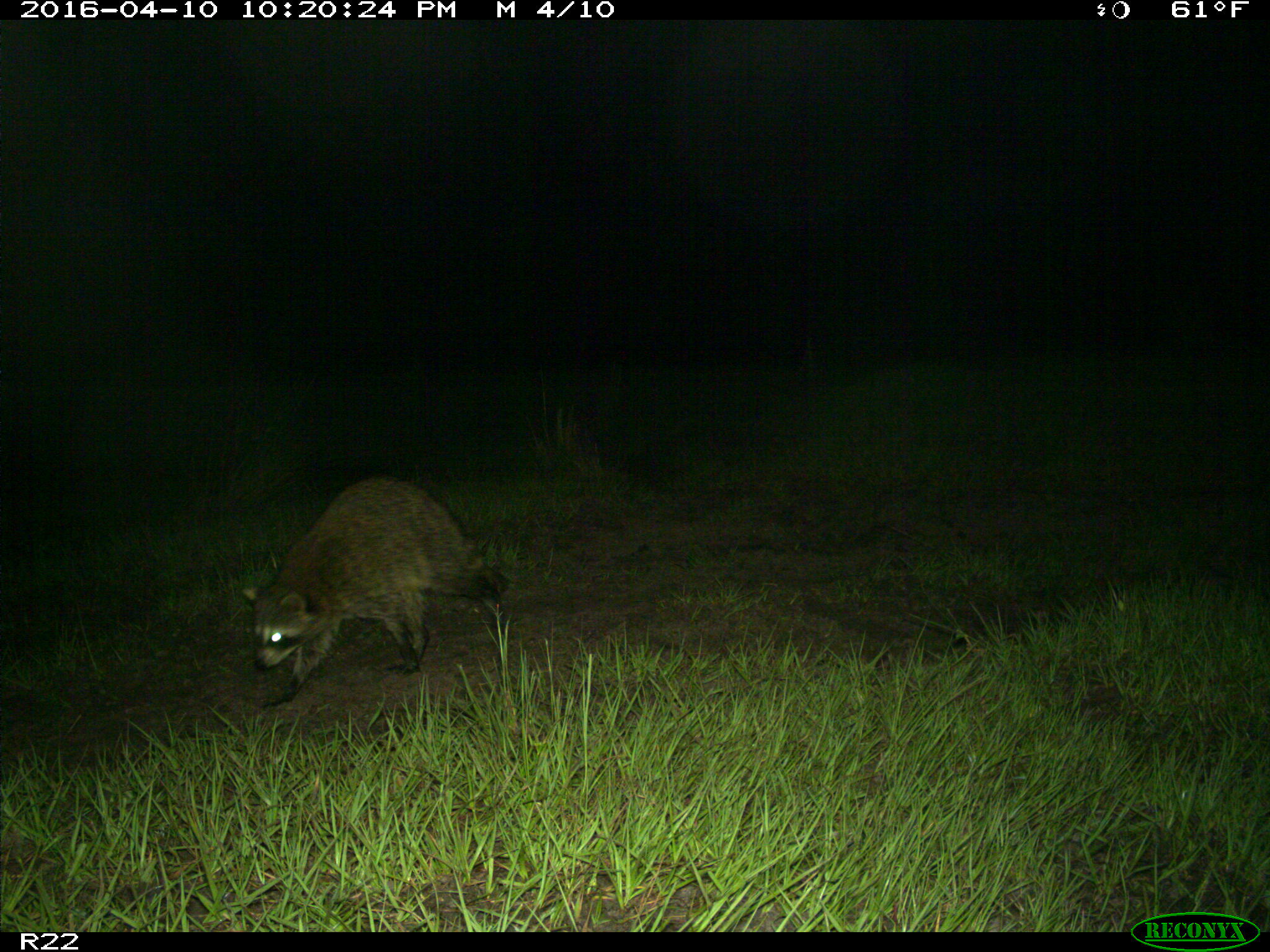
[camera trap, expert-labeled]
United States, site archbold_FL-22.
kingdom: Animalia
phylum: Chordata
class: Mammalia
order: Carnivora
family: Procyonidae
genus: Procyon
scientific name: Procyon lotor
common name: common raccoon